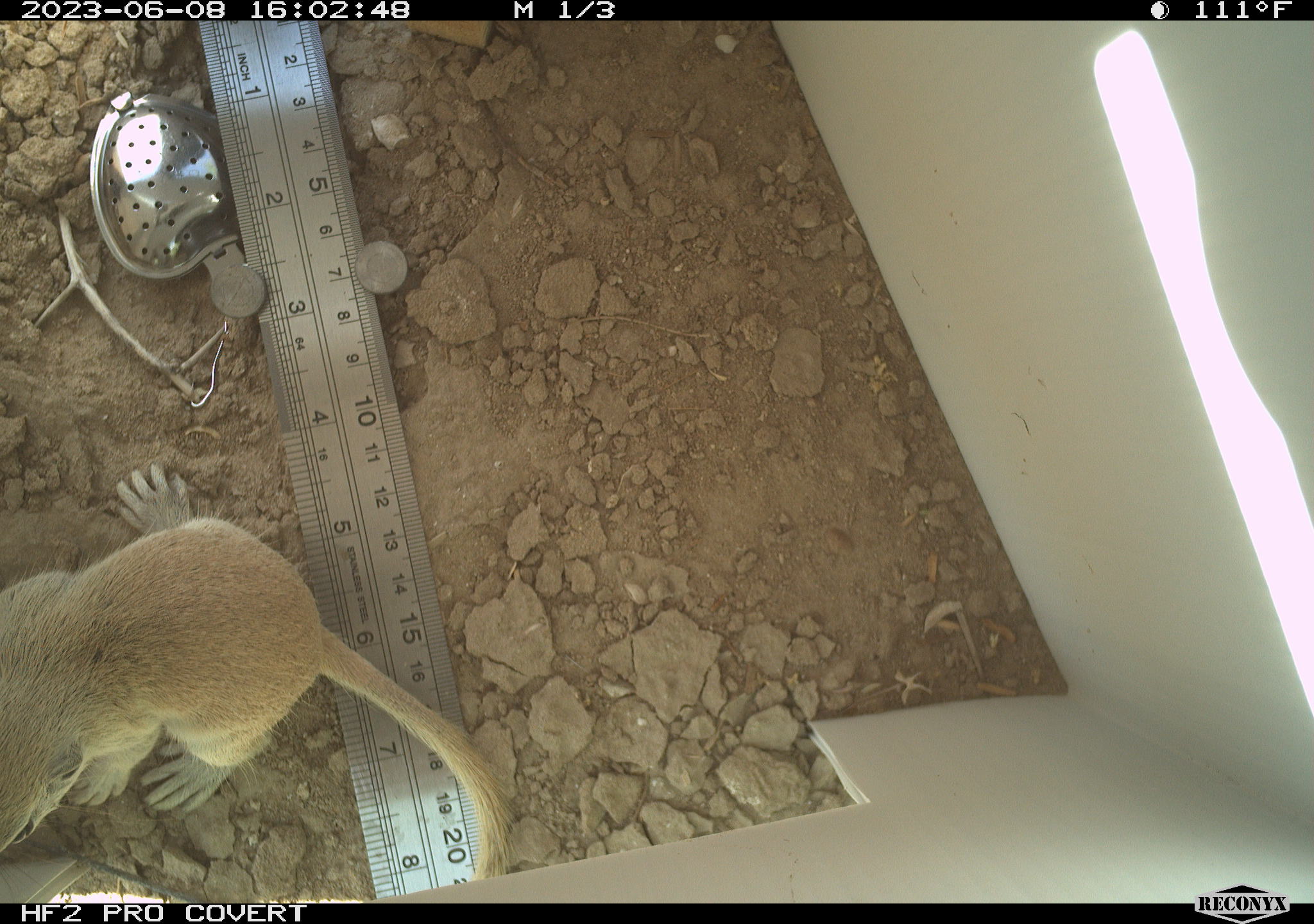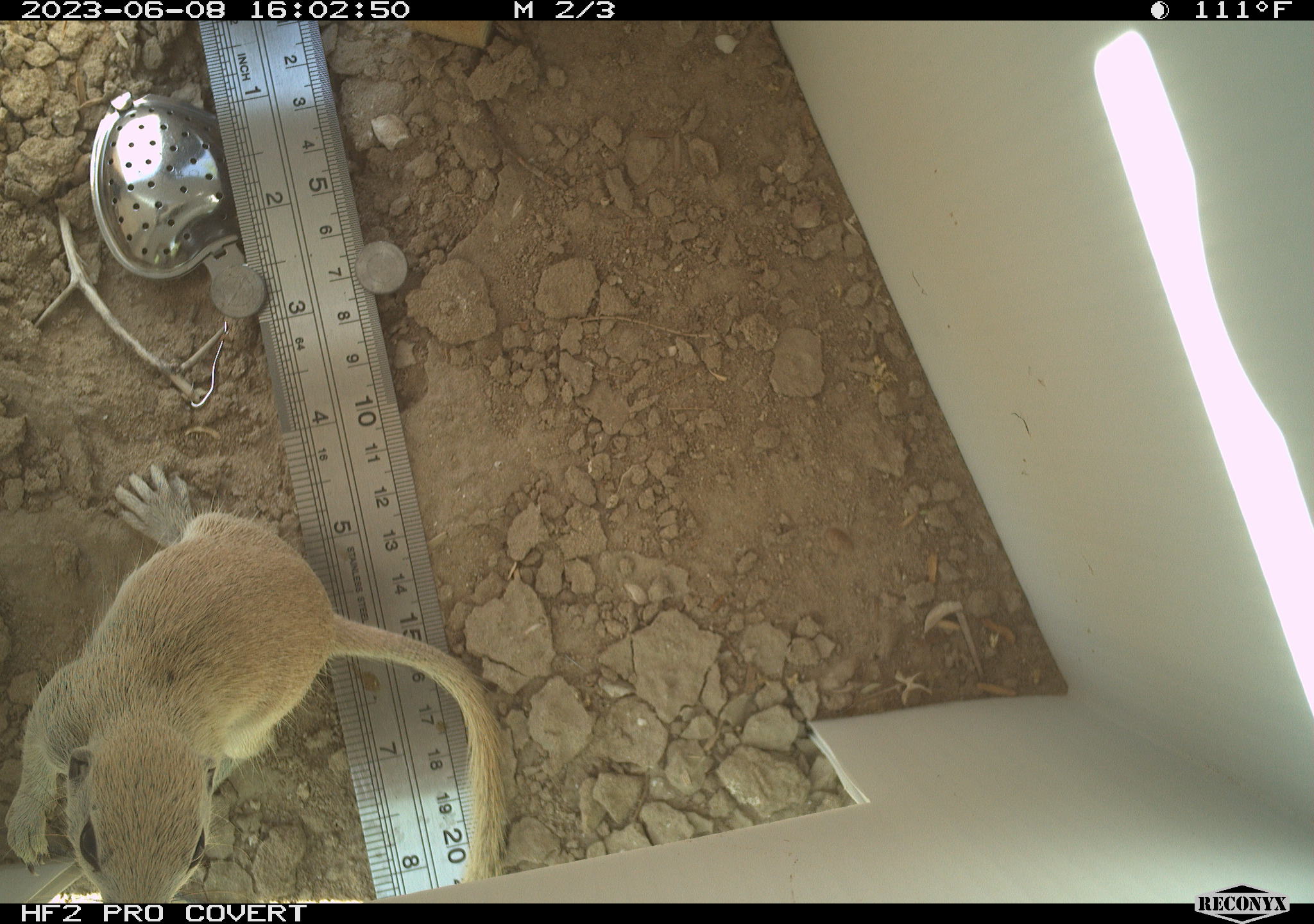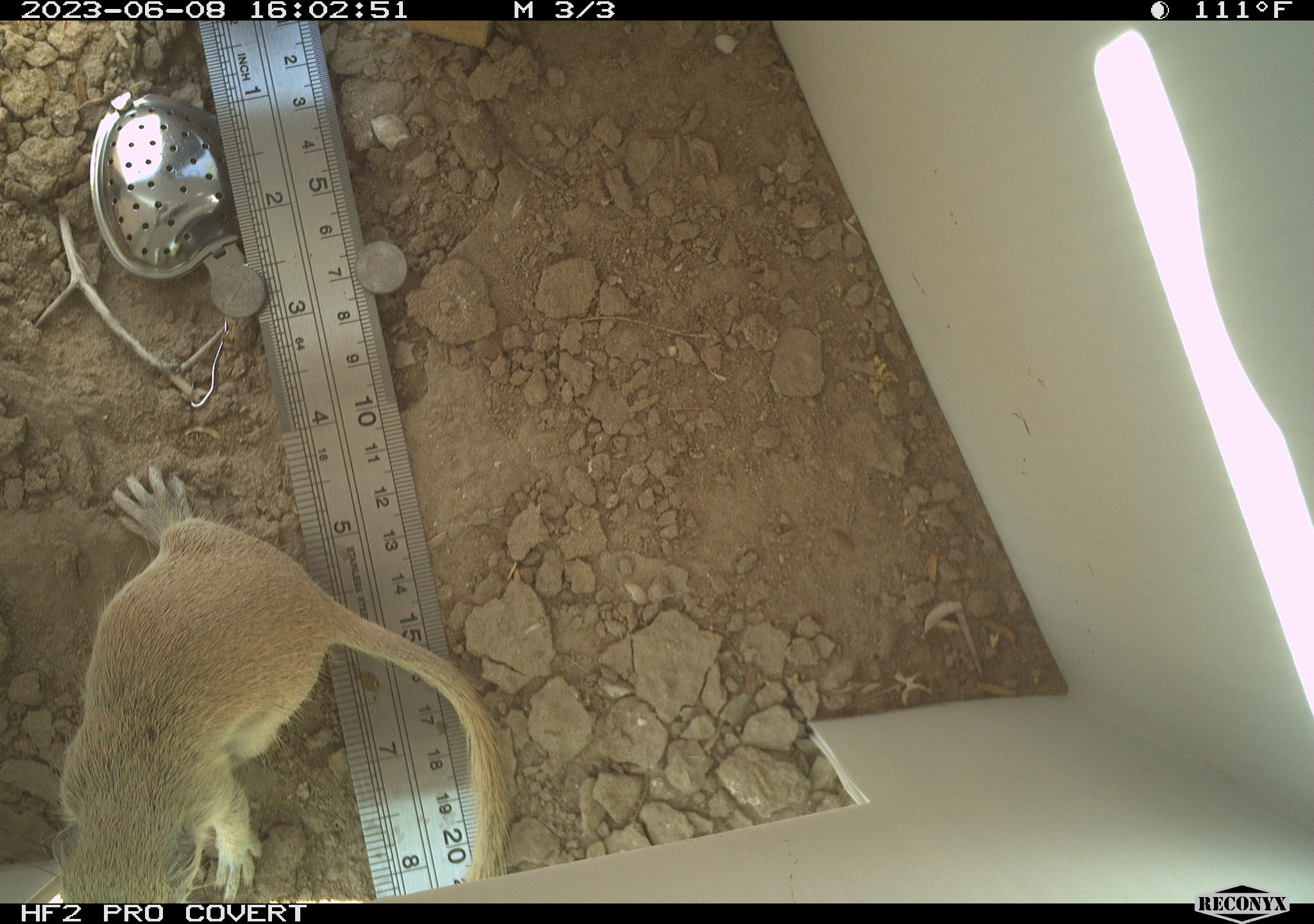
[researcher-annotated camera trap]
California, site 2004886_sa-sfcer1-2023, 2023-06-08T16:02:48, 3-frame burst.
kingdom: Animalia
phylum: Chordata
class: Mammalia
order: Rodentia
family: Sciuridae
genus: Xerospermophilus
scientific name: Xerospermophilus tereticaudus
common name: round-tailed ground squirrel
Round-tailed ground squirrel (Xerospermophilus tereticaudus).